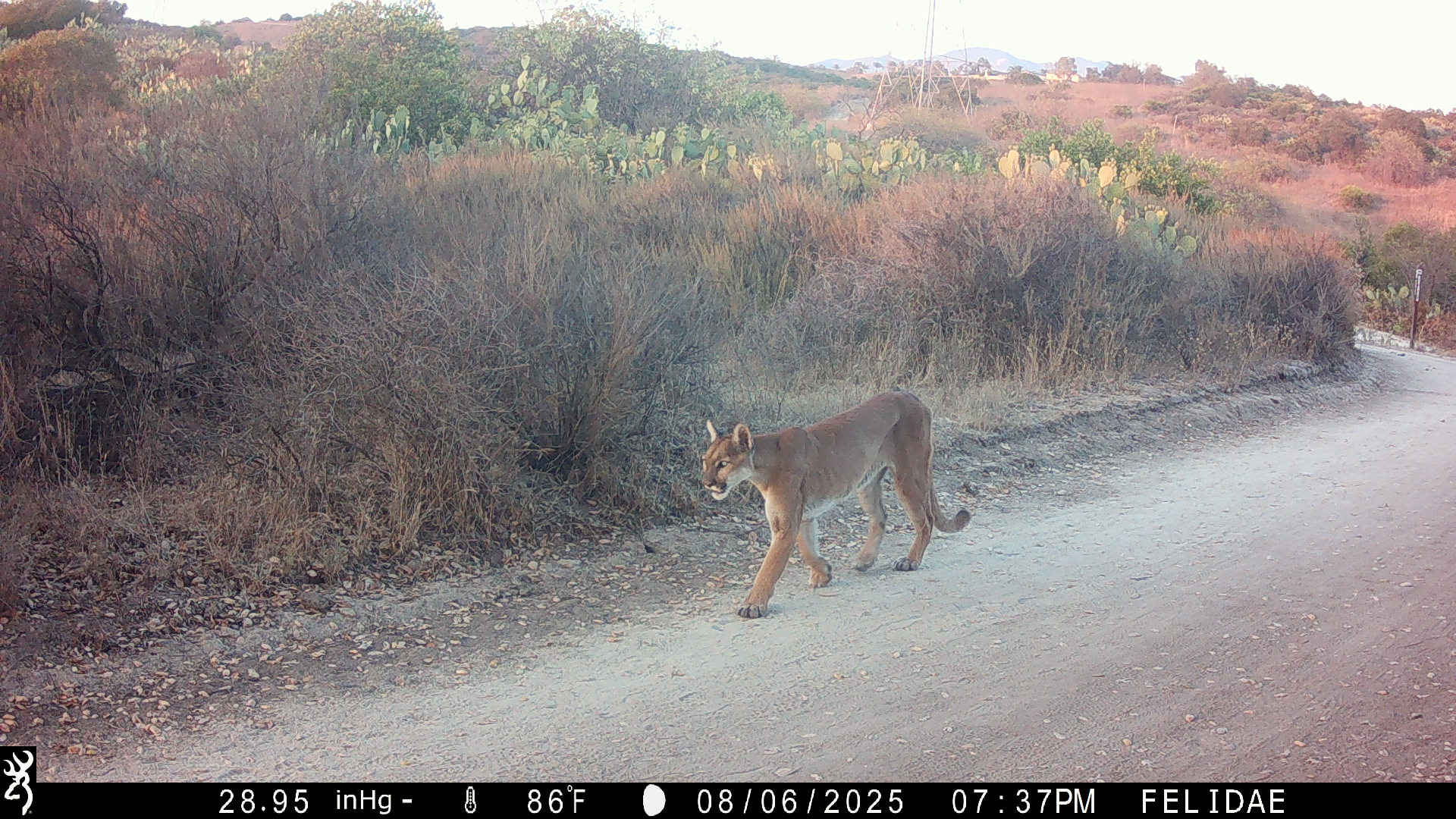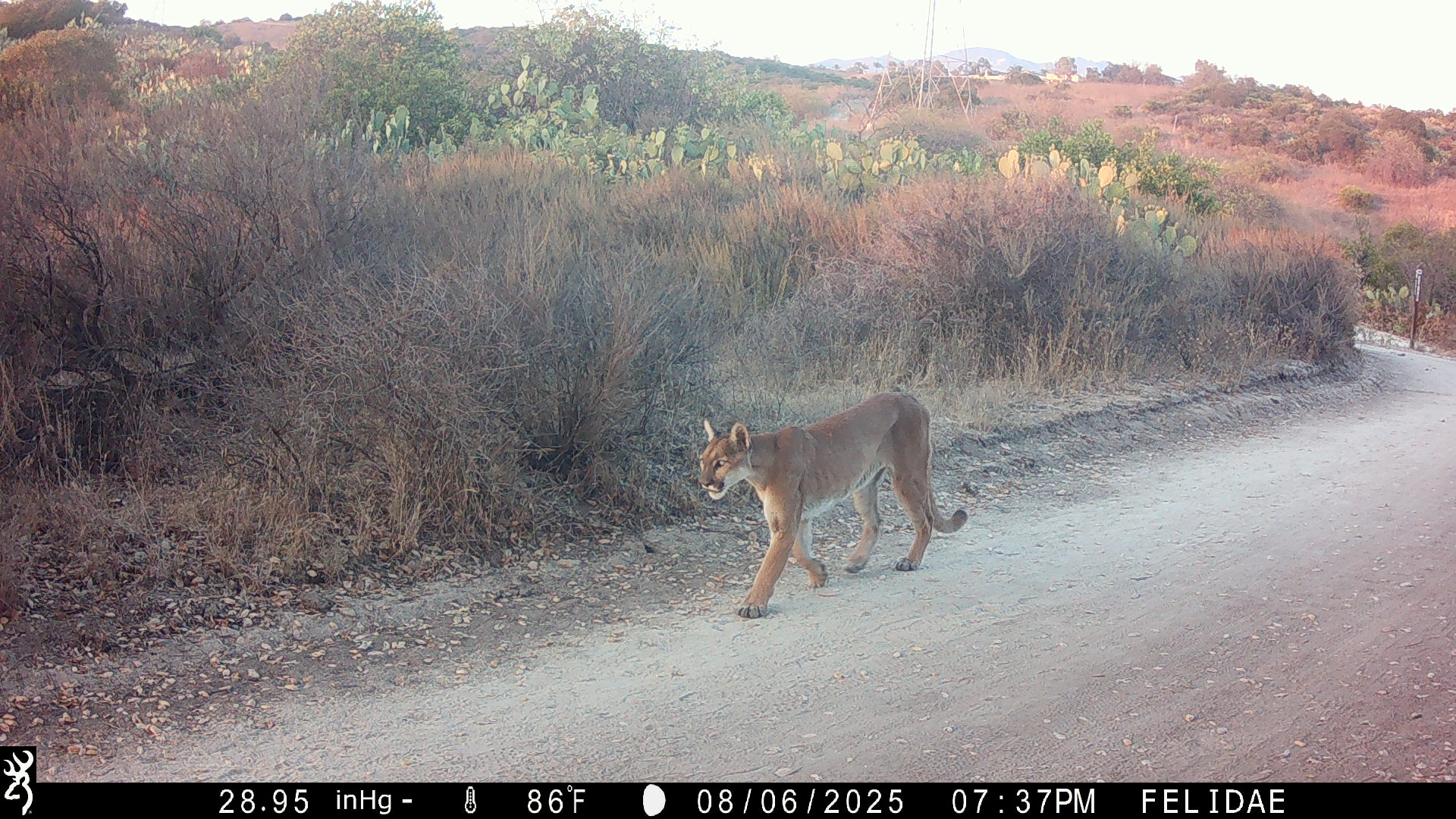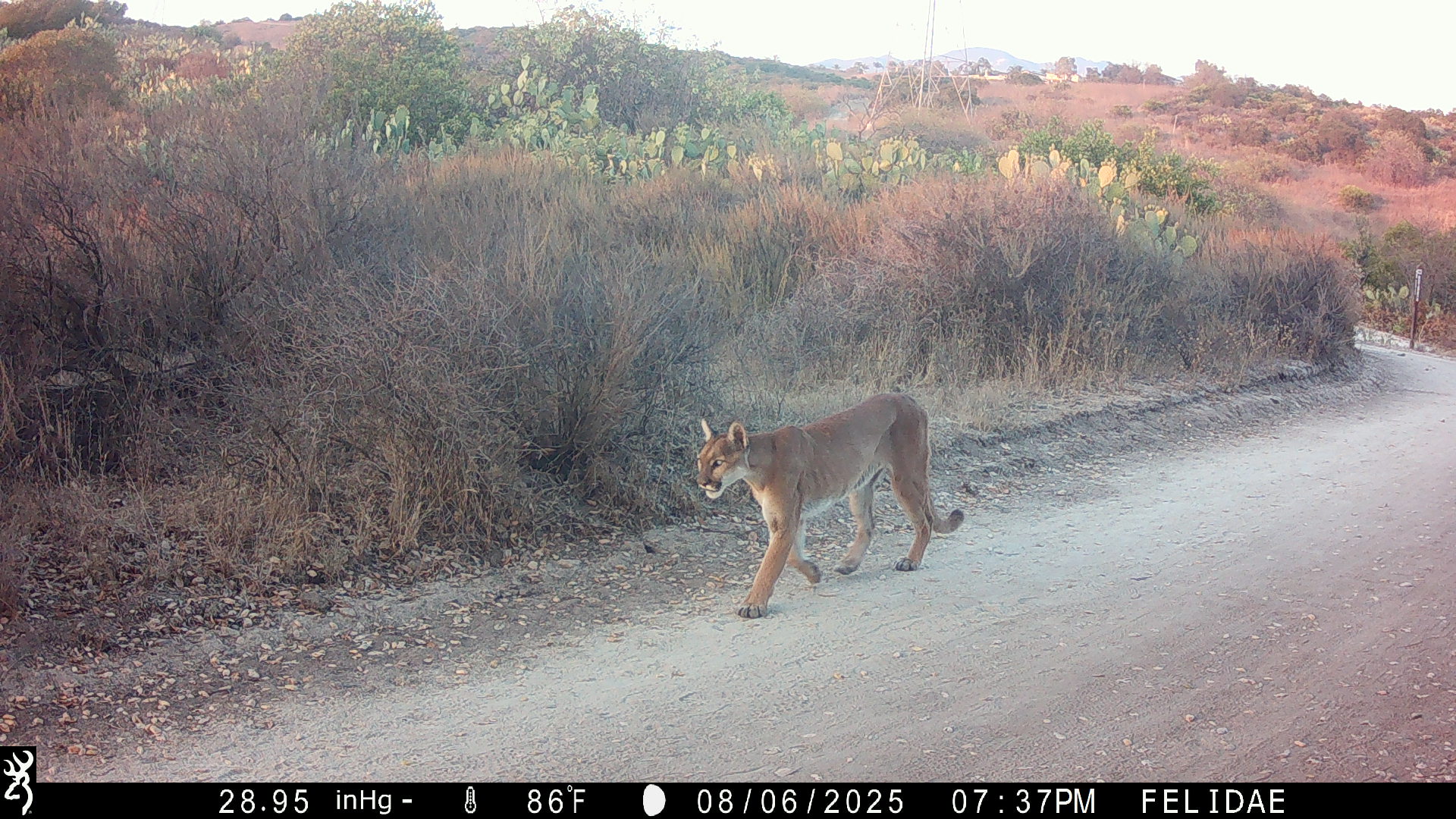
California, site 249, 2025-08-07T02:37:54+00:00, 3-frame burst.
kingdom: Animalia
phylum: Chordata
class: Mammalia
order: Carnivora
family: Felidae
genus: Puma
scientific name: Puma concolor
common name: puma